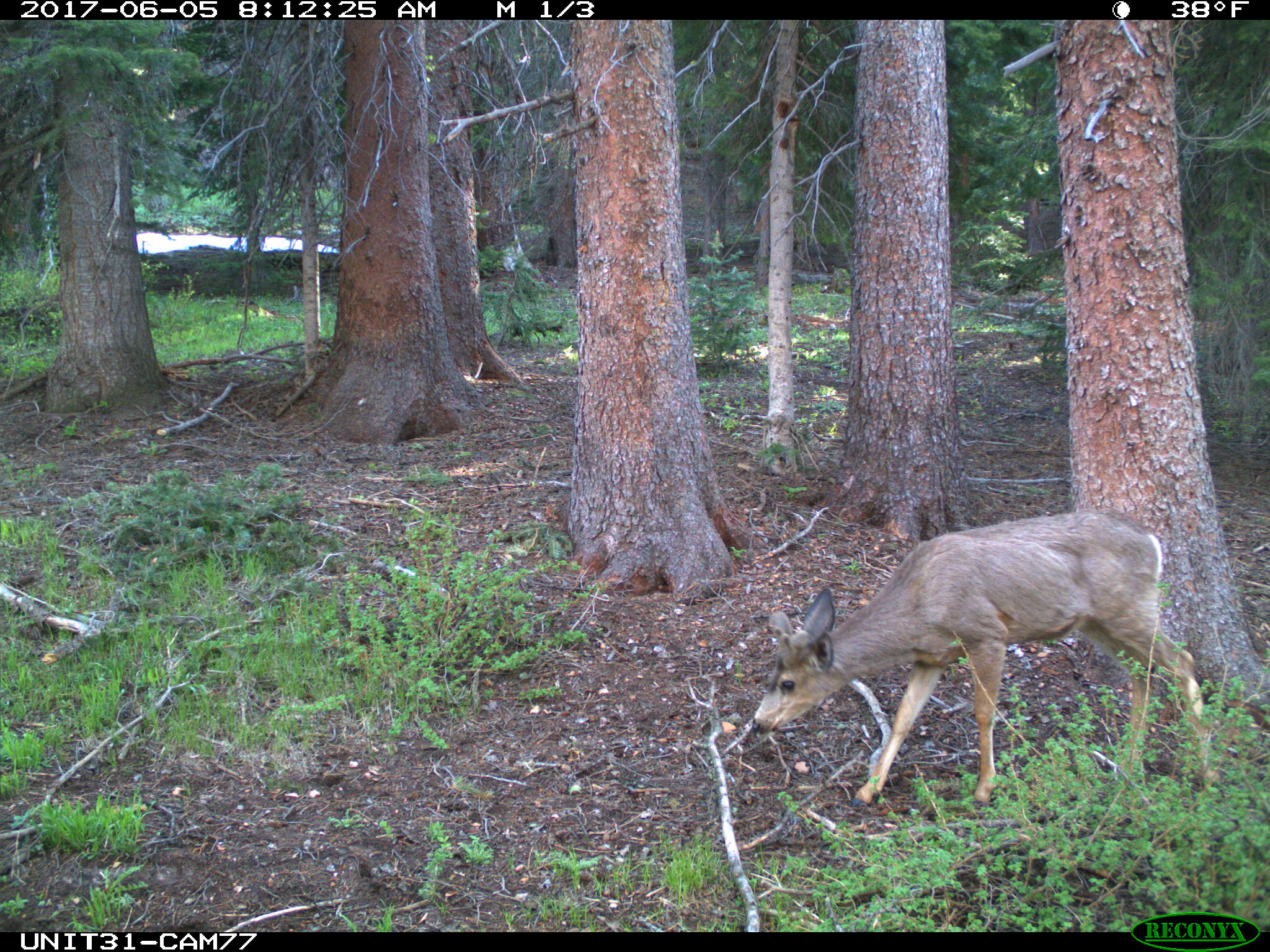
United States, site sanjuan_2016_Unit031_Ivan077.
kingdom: Animalia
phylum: Chordata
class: Mammalia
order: Artiodactyla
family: Cervidae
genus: Odocoileus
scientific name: Odocoileus hemionus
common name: mule deer